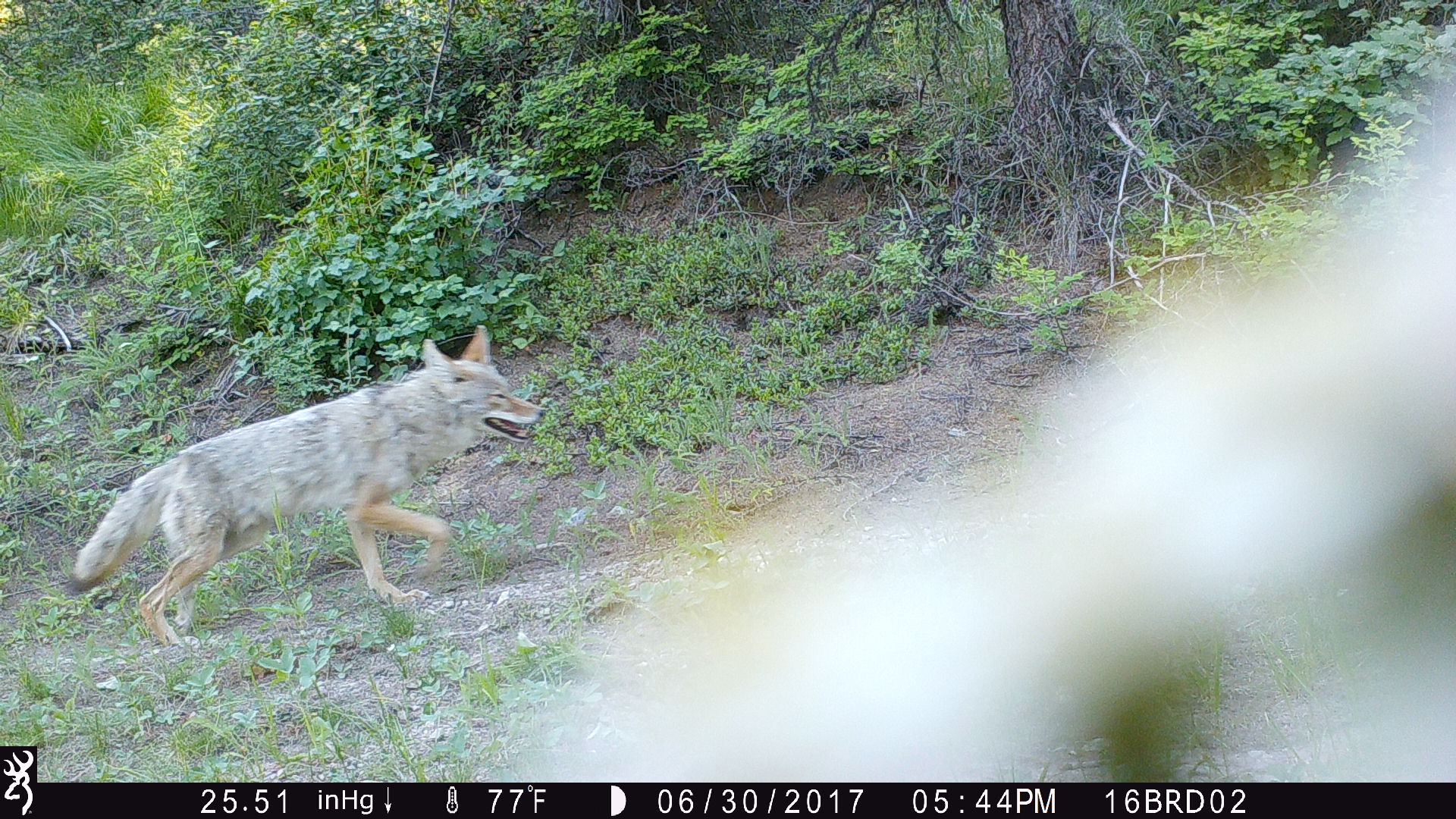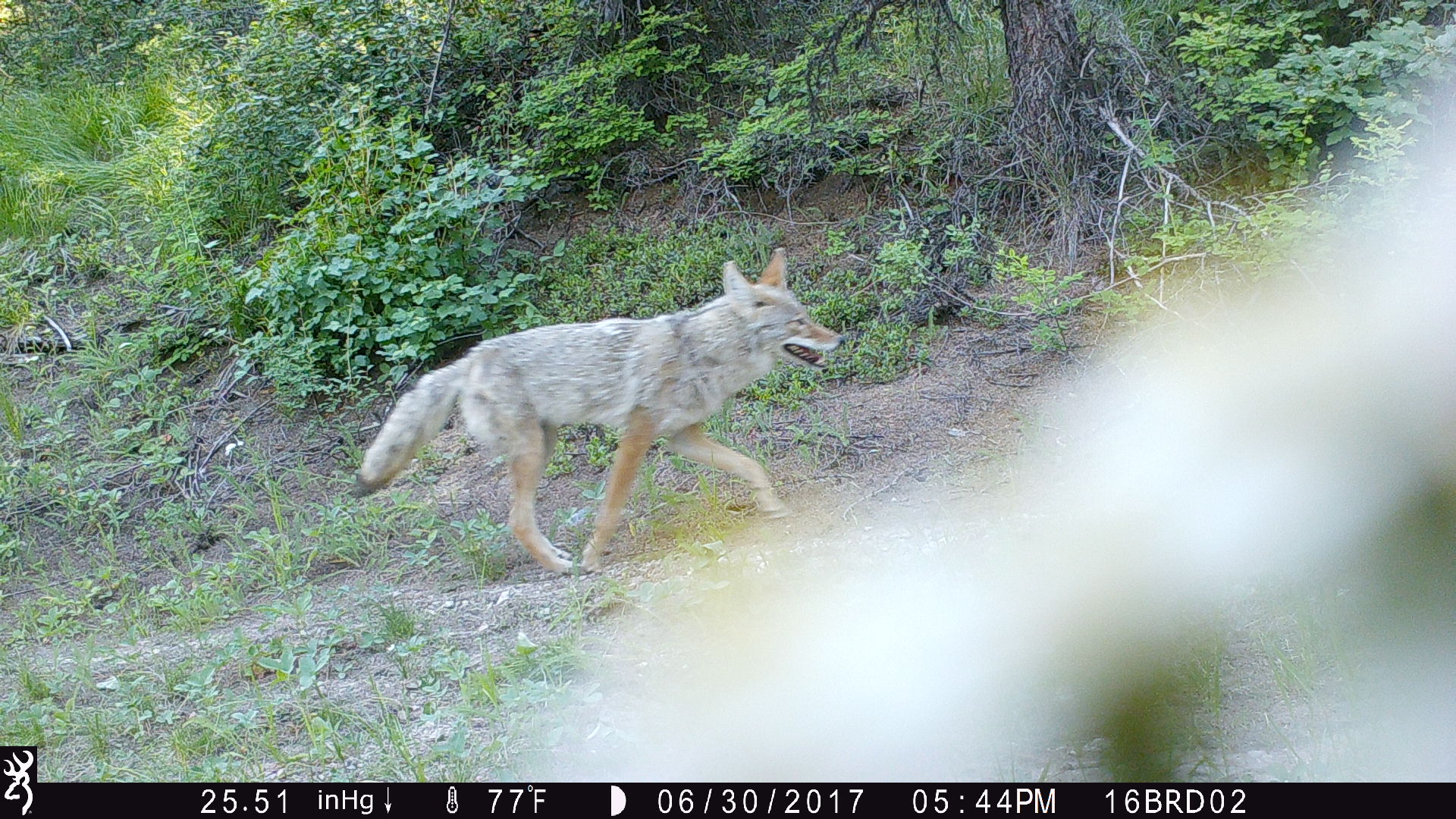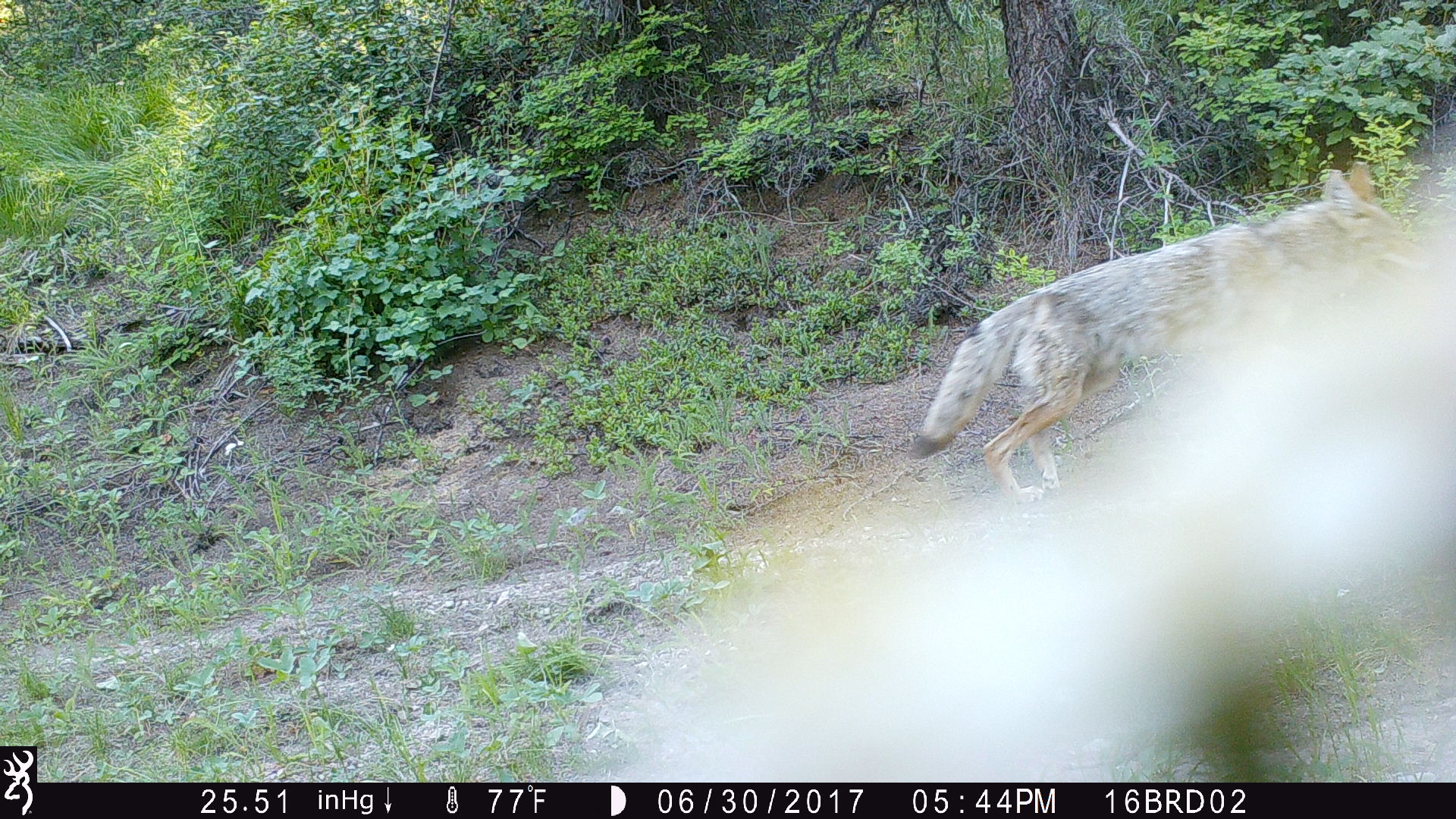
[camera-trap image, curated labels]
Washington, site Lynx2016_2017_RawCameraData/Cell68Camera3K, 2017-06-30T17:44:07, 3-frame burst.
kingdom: Animalia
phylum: Chordata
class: Mammalia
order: Carnivora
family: Canidae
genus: Canis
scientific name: Canis latrans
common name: coyote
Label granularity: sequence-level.